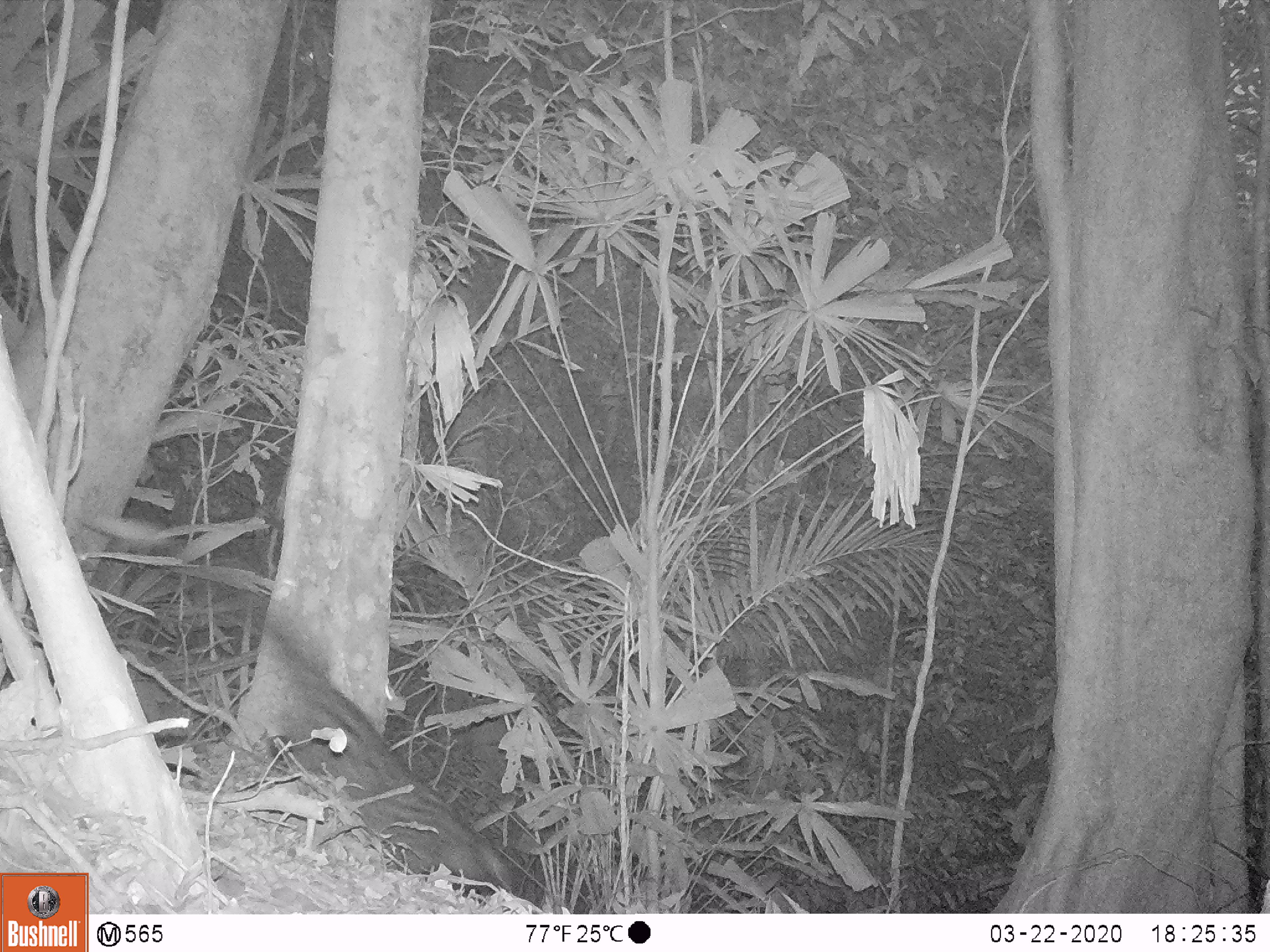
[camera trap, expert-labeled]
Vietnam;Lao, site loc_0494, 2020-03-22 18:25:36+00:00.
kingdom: Animalia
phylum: Chordata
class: Mammalia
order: Carnivora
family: Viverridae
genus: Paradoxurus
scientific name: Paradoxurus hermaphroditus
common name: common palm civet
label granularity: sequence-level